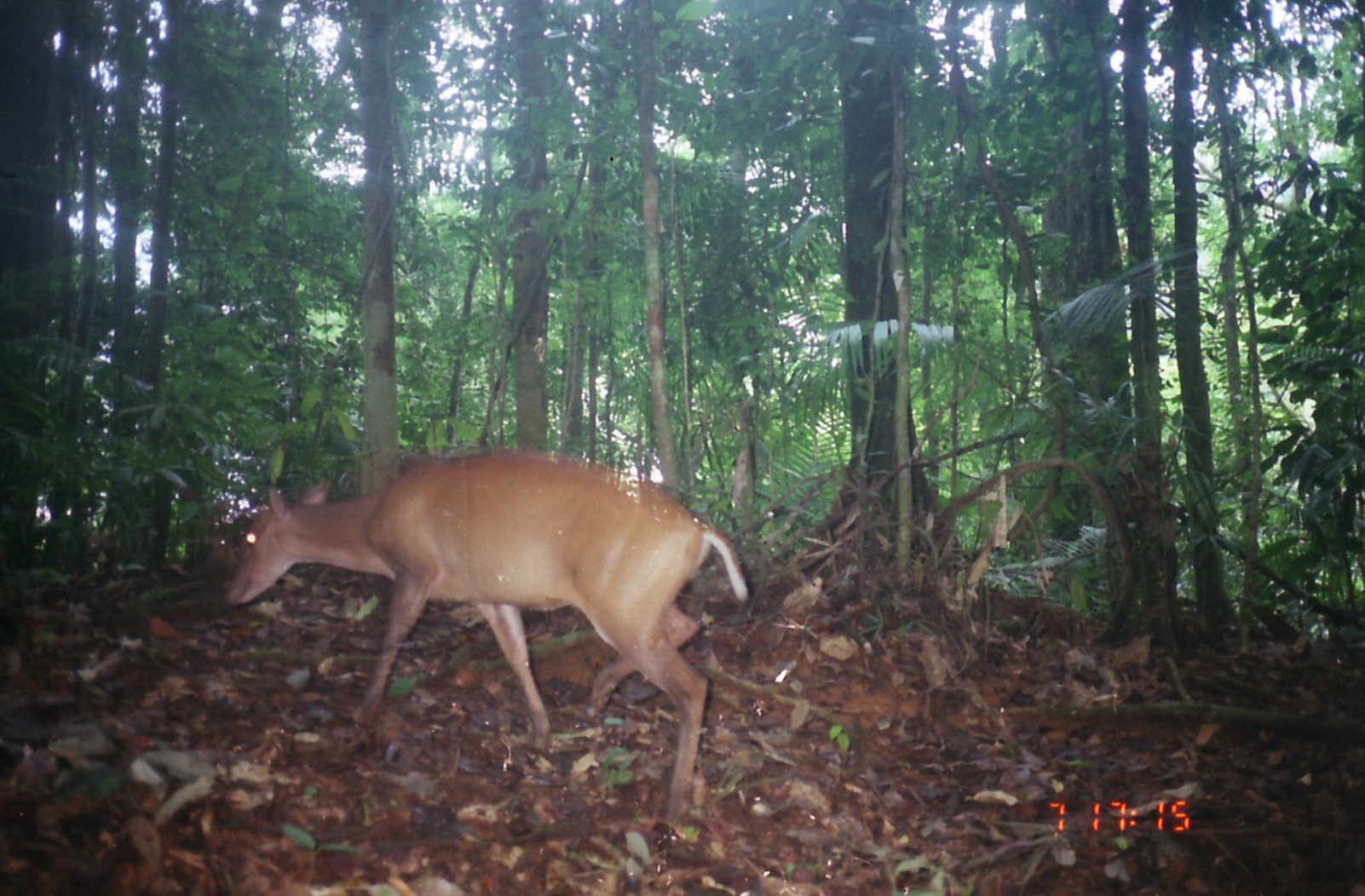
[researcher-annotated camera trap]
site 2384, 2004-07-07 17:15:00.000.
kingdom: Animalia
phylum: Chordata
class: Mammalia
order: Artiodactyla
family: Cervidae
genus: Muntiacus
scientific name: Muntiacus muntjak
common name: southern red muntjac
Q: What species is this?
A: Muntiacus muntjak (southern red muntjac).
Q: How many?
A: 1.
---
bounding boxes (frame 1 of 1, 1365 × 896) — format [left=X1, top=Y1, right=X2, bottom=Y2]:
muntiacus muntjak: [left=221, top=451, right=753, bottom=833]